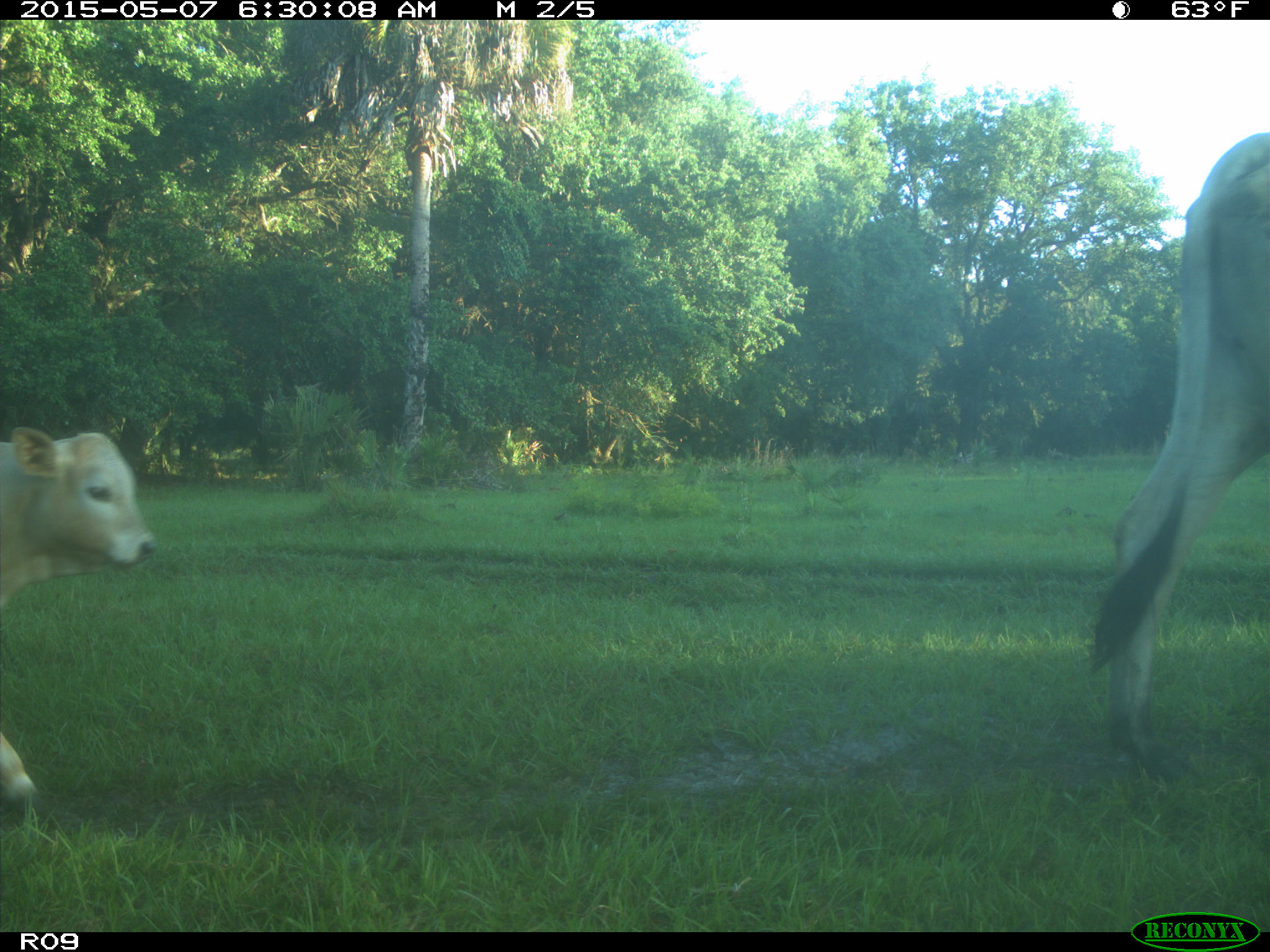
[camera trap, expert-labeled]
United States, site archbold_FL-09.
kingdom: Animalia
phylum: Chordata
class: Mammalia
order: Artiodactyla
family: Bovidae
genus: Bos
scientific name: Bos taurus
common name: domestic cow